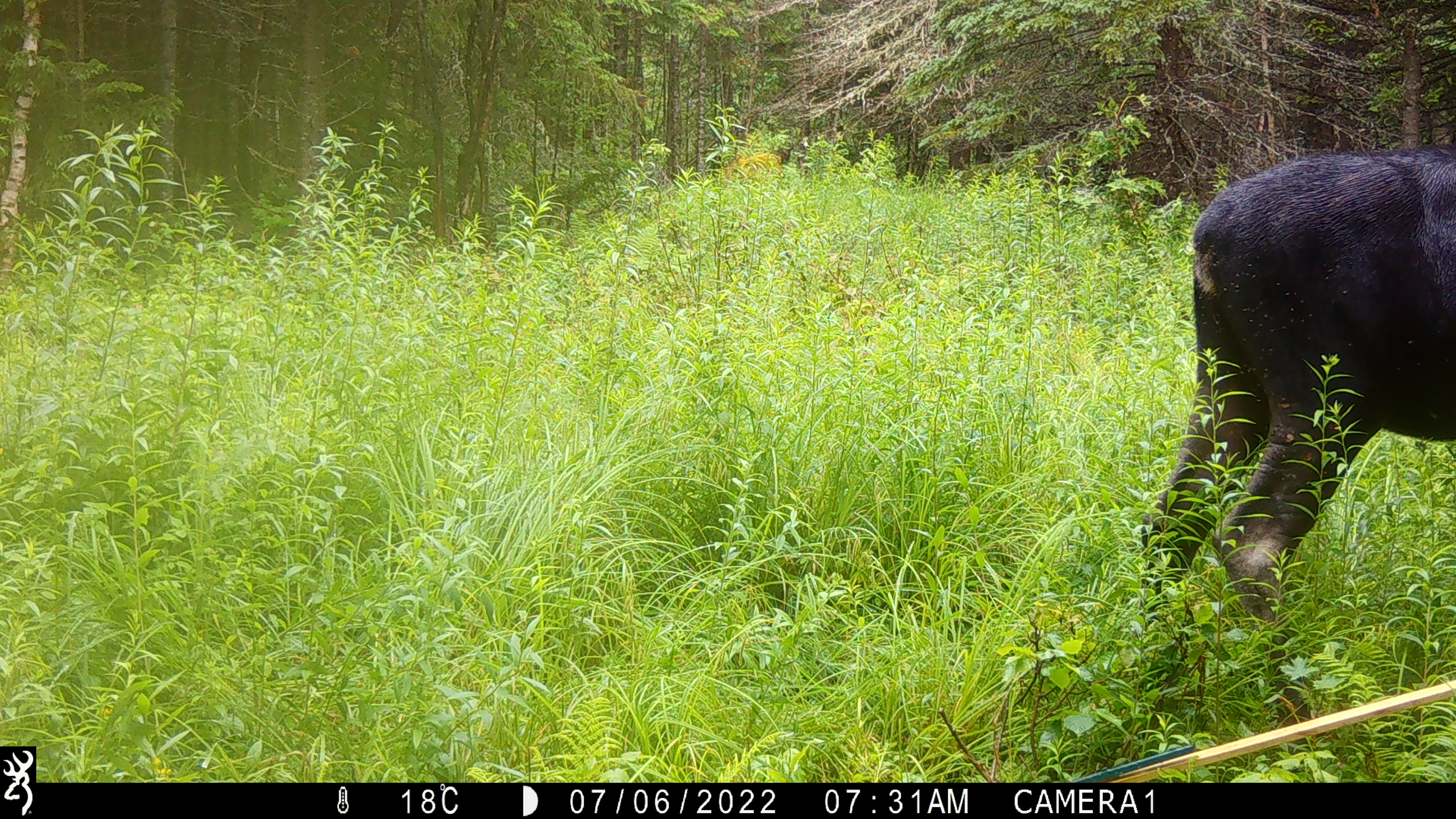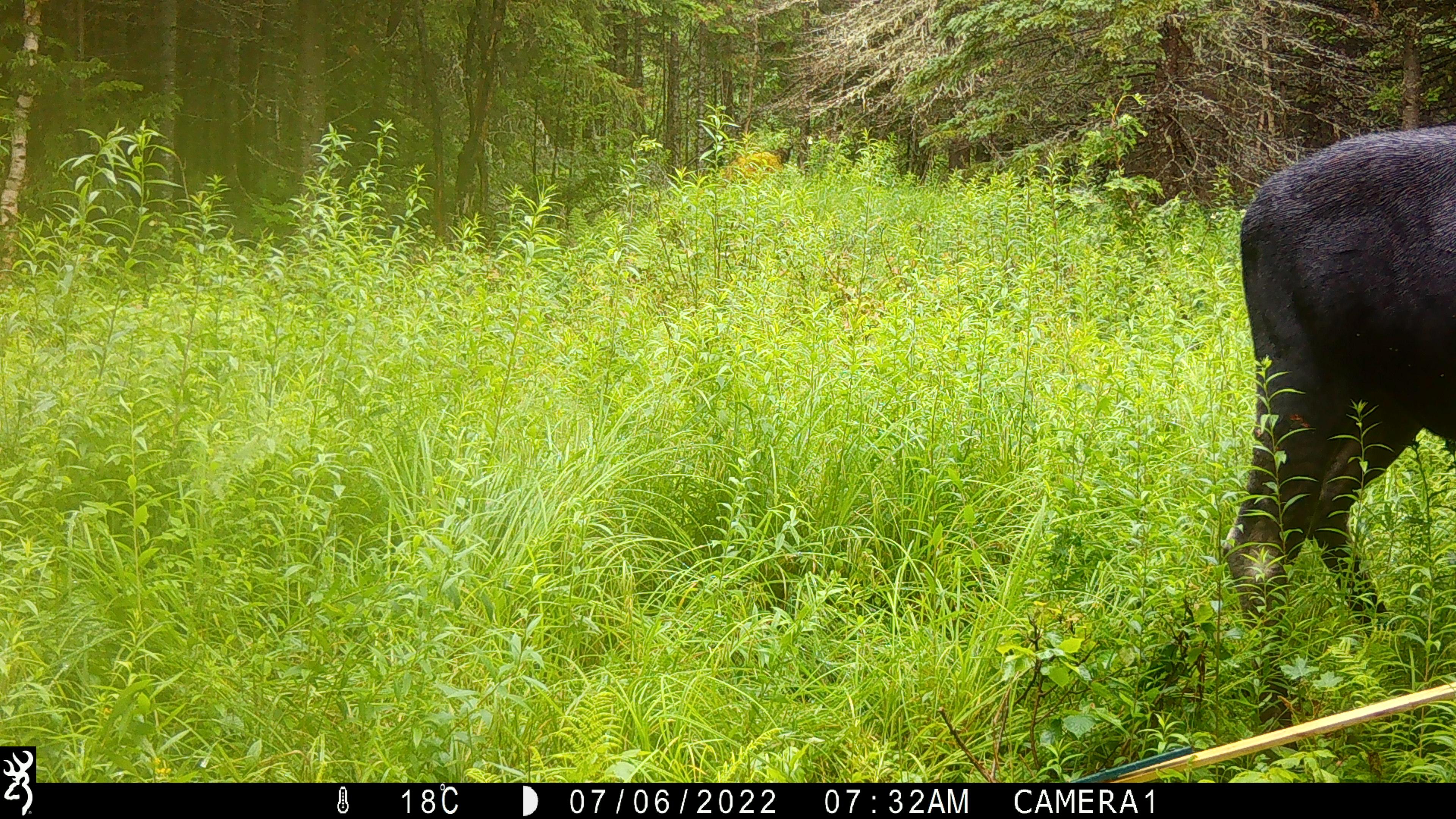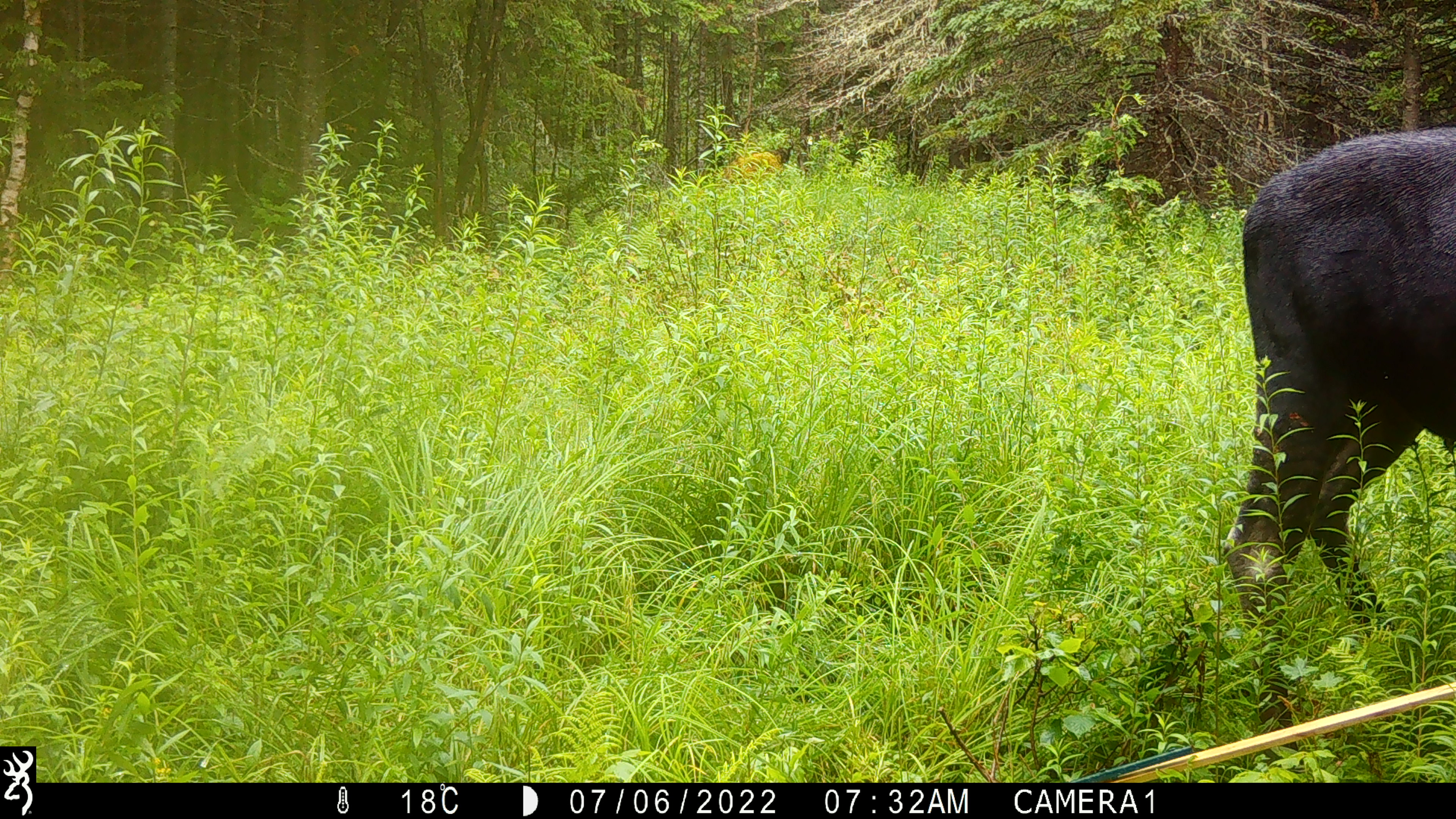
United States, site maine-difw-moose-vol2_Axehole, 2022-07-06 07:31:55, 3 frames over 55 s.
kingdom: Animalia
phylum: Chordata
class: Mammalia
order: Artiodactyla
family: Cervidae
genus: Alces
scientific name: Alces alces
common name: moose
Moose (Alces alces).